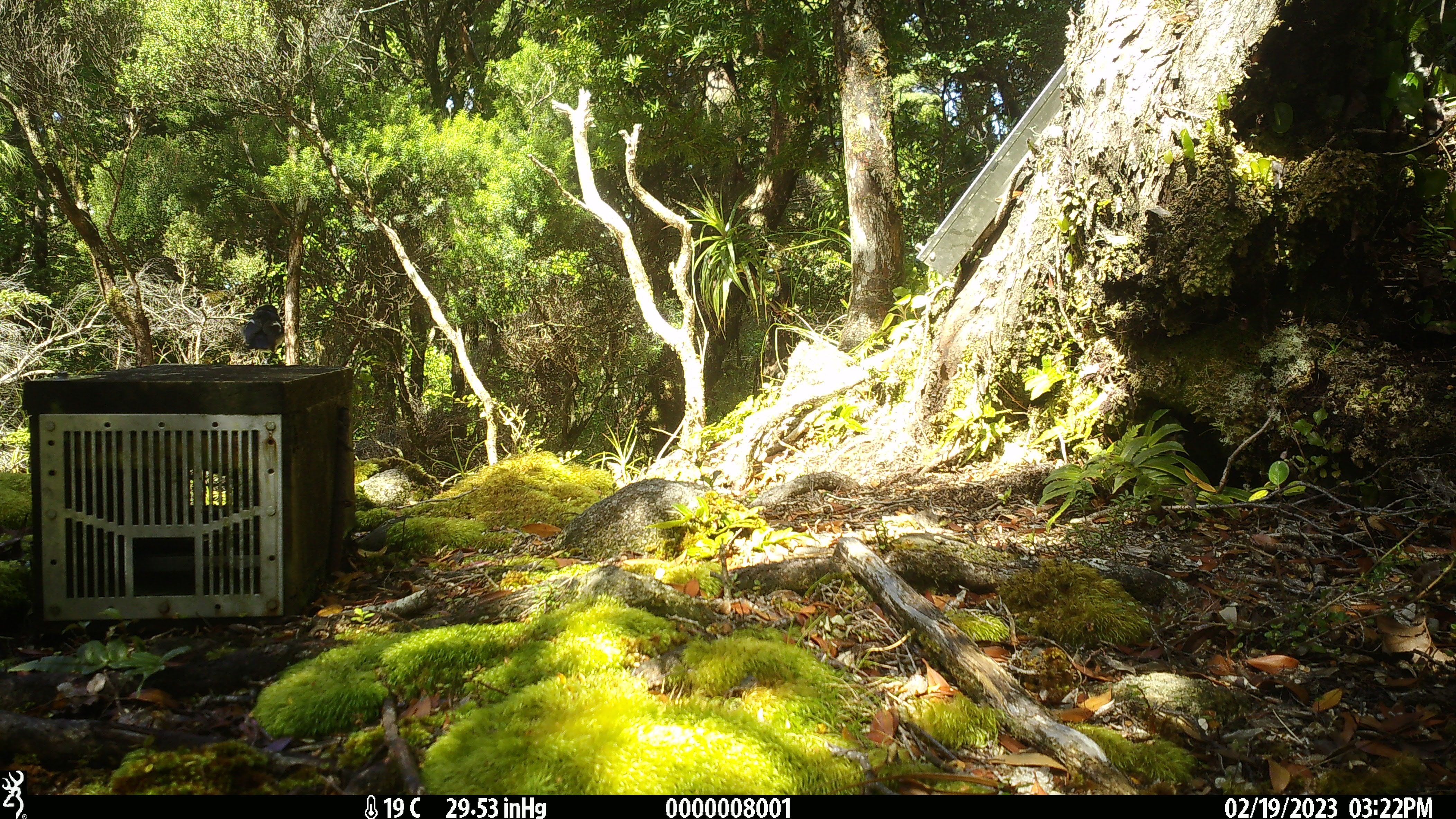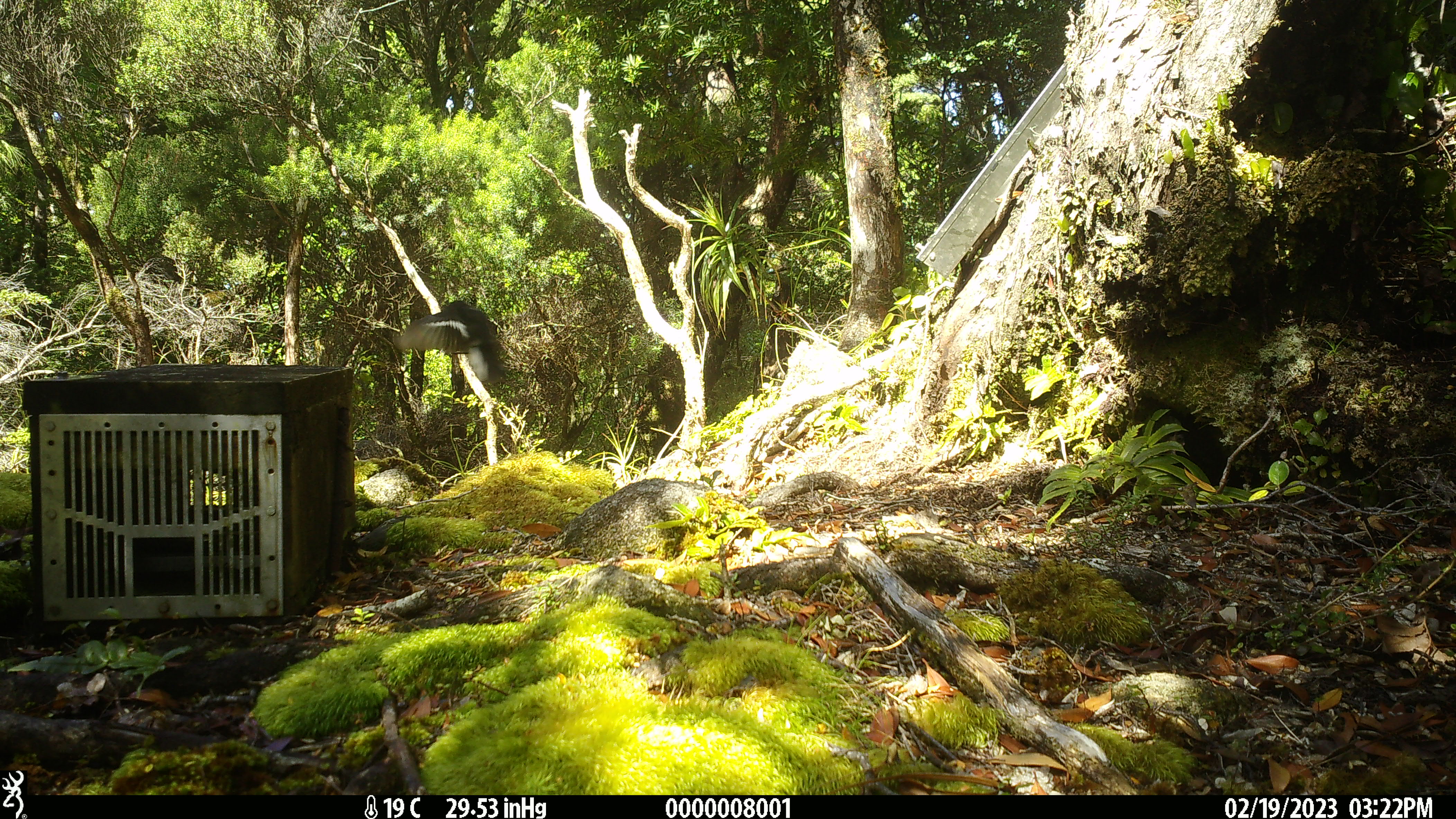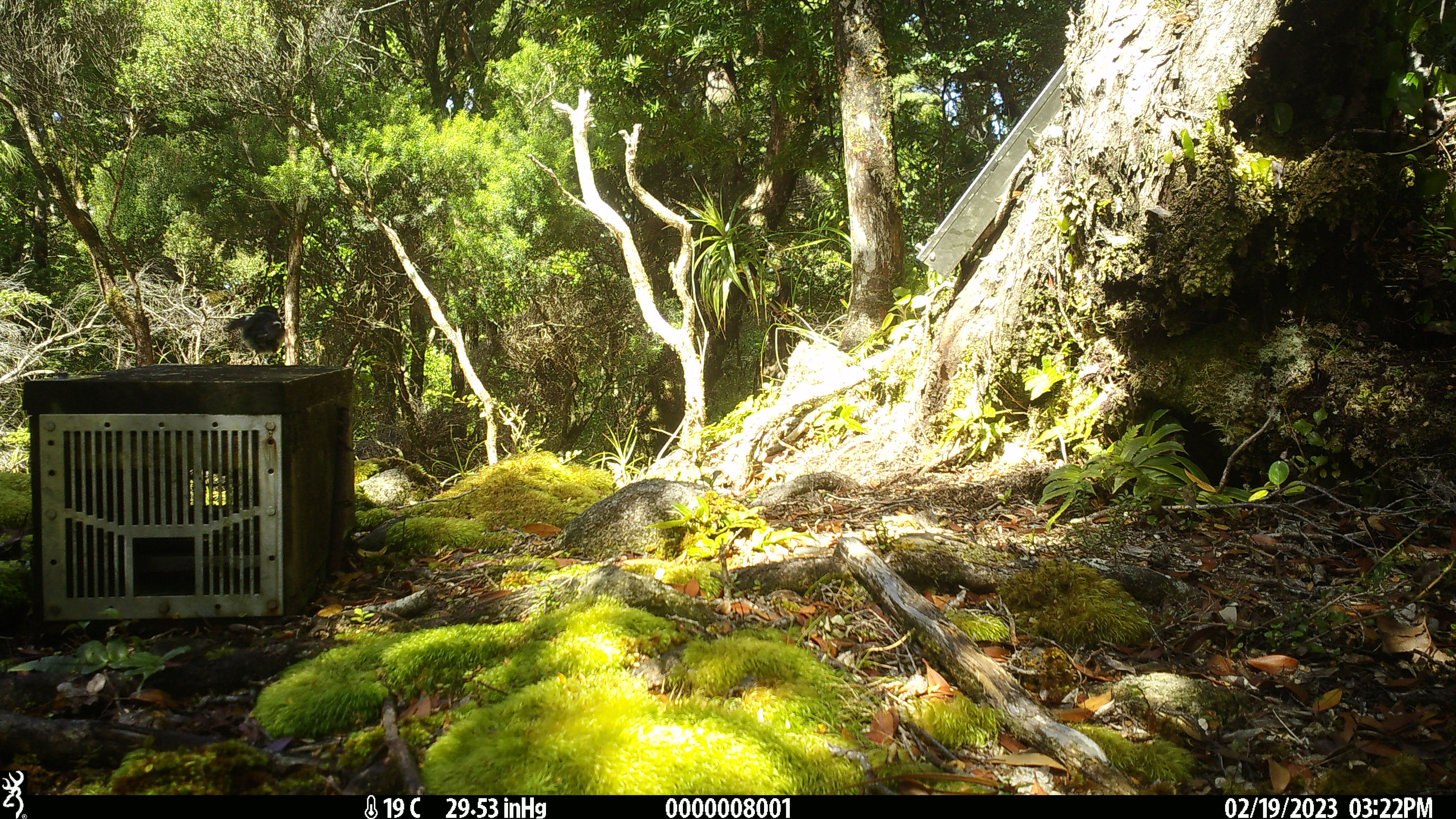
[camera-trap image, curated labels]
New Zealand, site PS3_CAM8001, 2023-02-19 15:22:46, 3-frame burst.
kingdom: Animalia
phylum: Chordata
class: Aves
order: Passeriformes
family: Petroicidae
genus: Petroica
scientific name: Petroica macrocephala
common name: tomtit